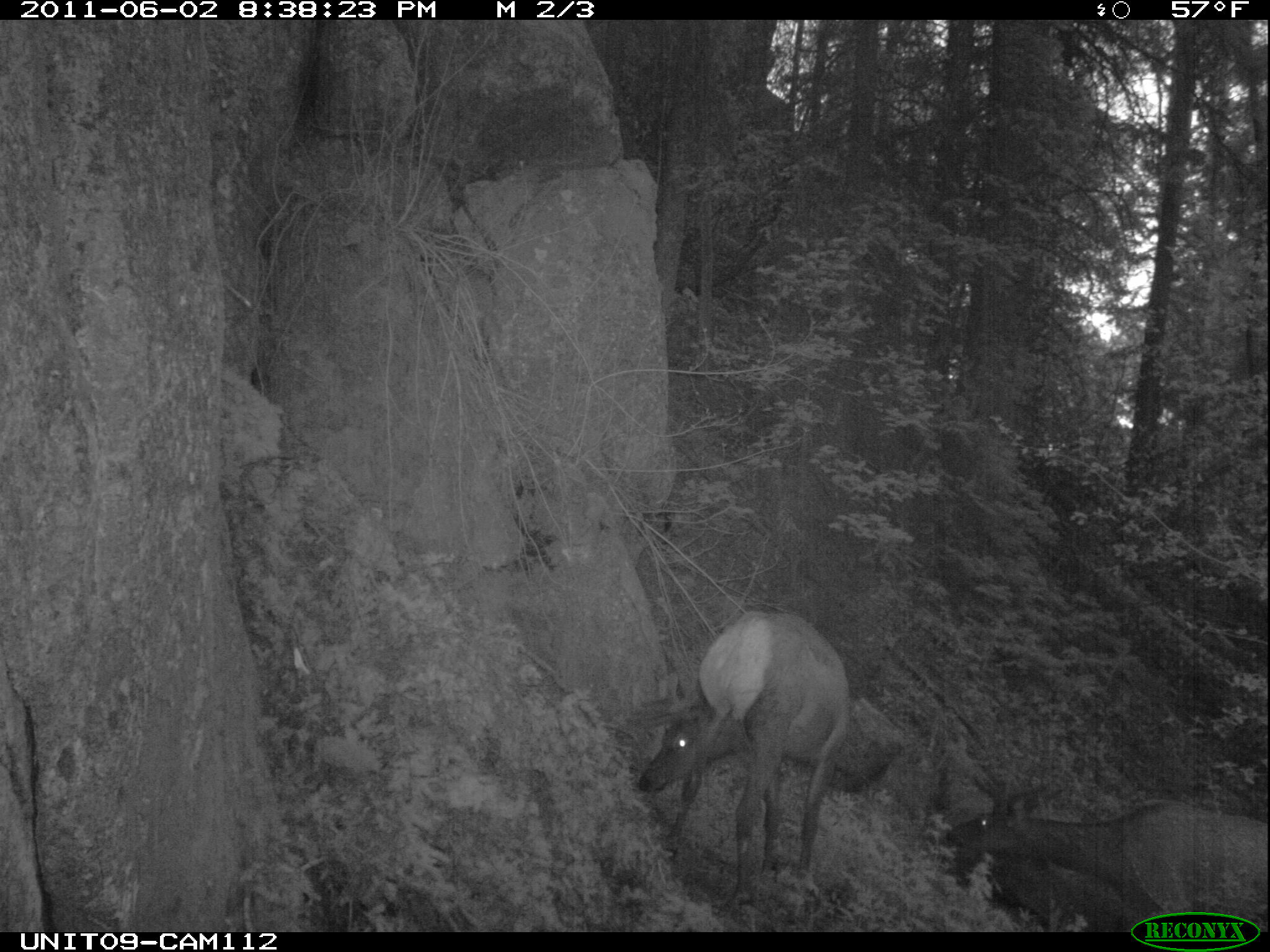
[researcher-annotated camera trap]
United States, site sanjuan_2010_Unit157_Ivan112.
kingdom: Animalia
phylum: Chordata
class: Mammalia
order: Artiodactyla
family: Cervidae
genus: Cervus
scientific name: Cervus elaphus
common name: red deer